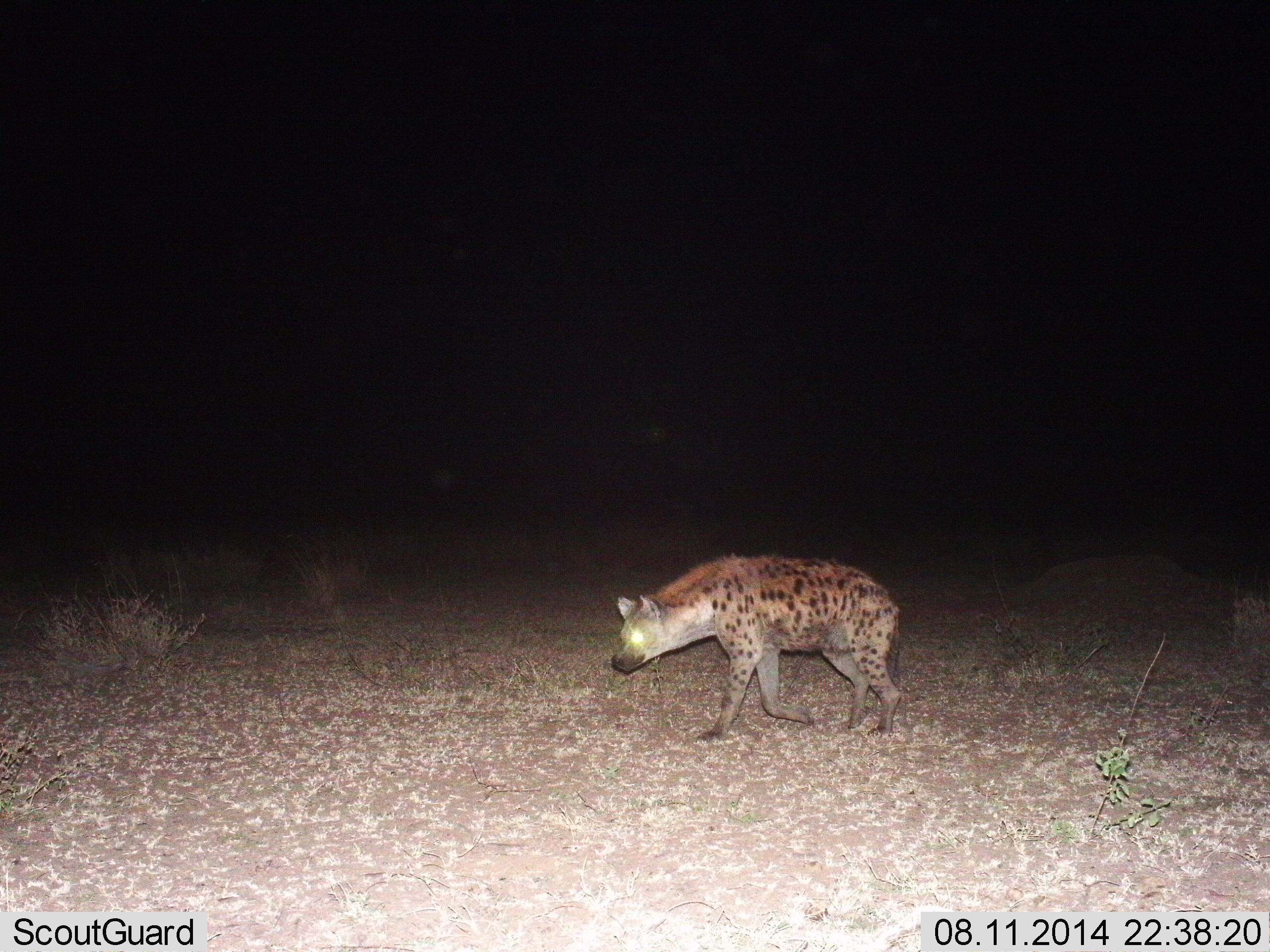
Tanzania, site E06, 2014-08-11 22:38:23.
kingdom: Animalia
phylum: Chordata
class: Mammalia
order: Carnivora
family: Hyaenidae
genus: Crocuta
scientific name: Crocuta crocuta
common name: spotted hyena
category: hyenaspotted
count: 1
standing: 10%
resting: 0%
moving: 90%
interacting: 0%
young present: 0%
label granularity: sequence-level